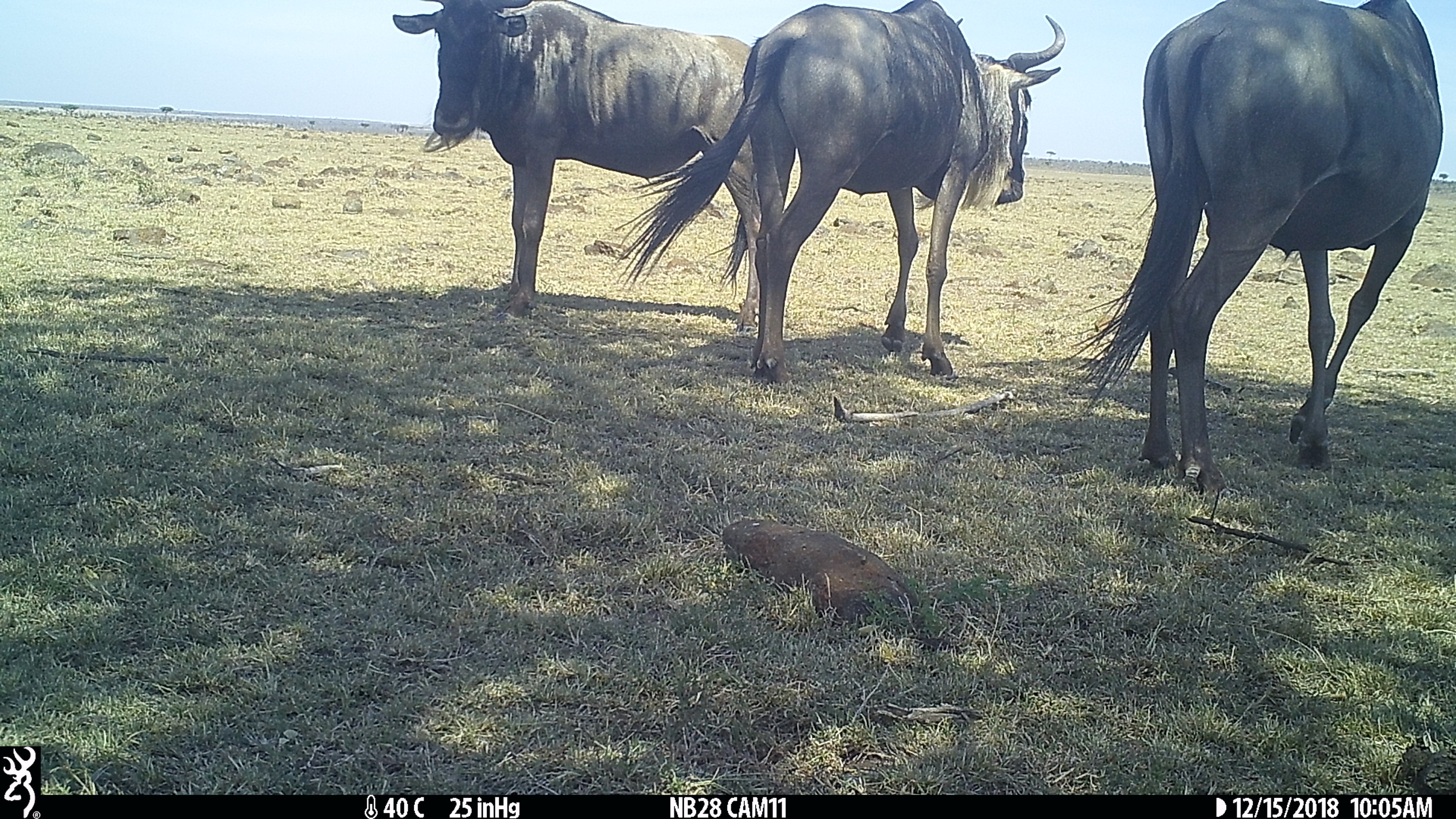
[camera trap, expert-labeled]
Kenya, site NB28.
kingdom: Animalia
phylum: Chordata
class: Mammalia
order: Artiodactyla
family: Bovidae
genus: Connochaetes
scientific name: Connochaetes taurinus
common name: blue wildebeest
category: wildebeest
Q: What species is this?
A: Wildebeest (blue wildebeest) (Connochaetes taurinus).